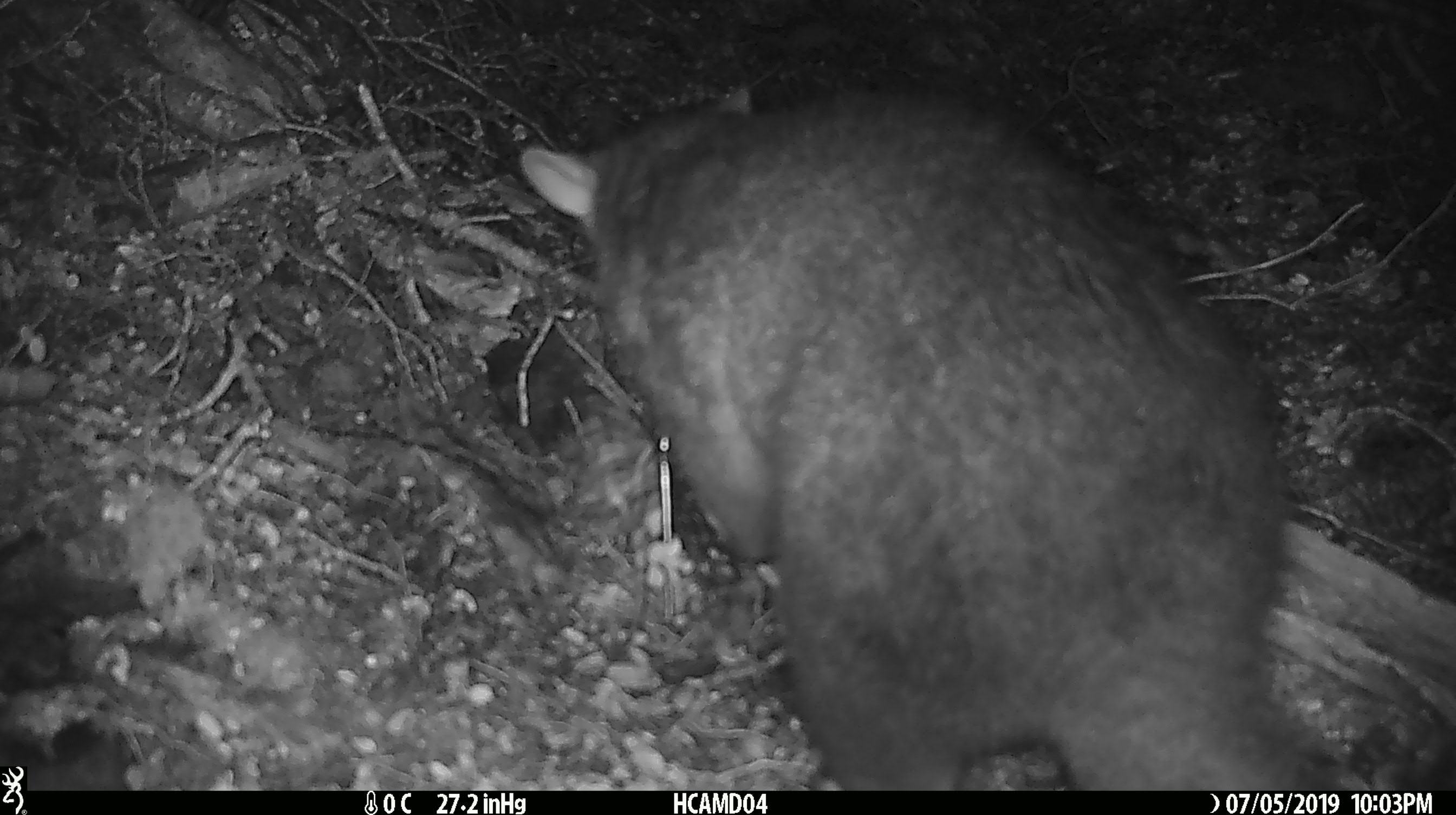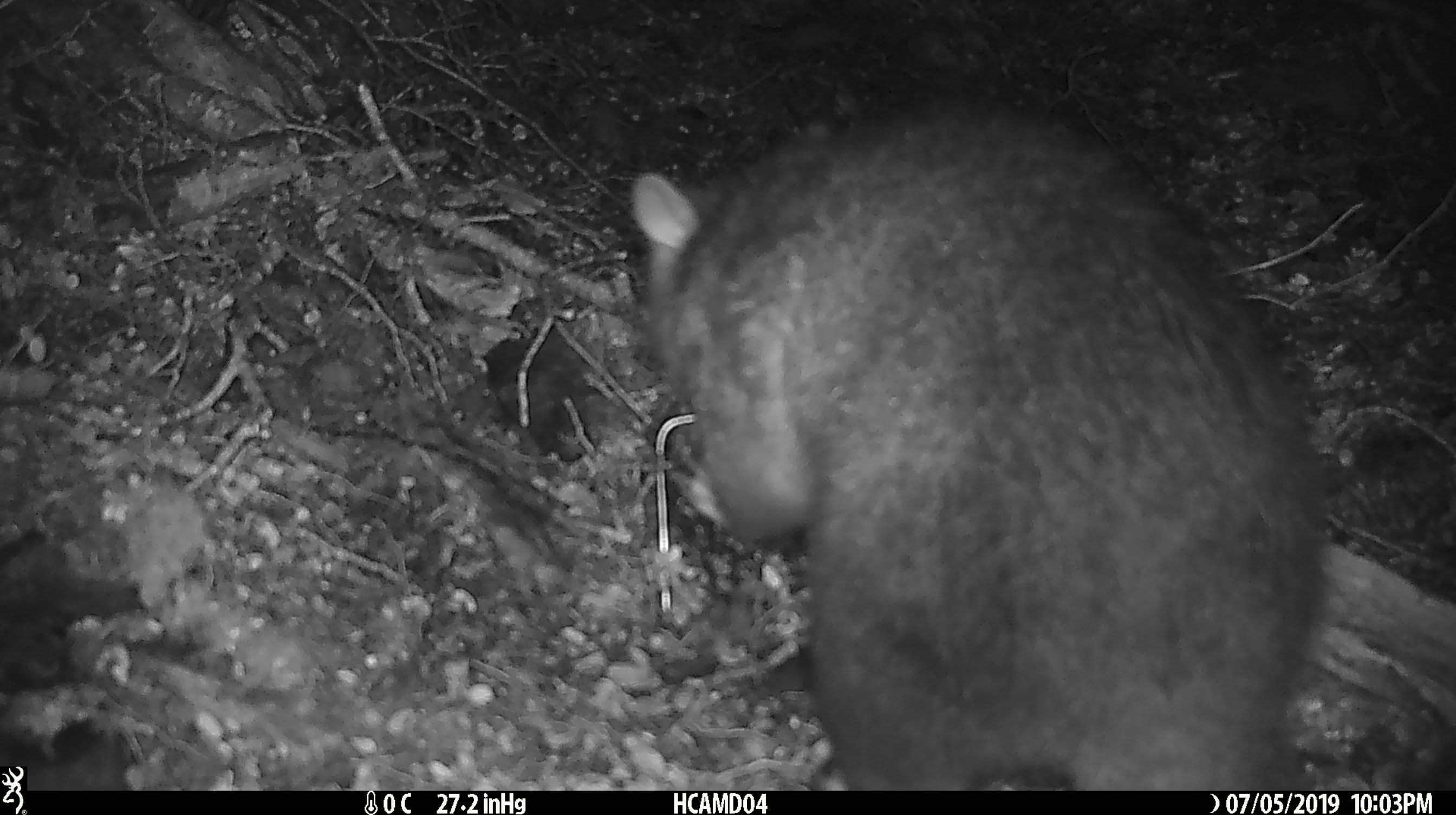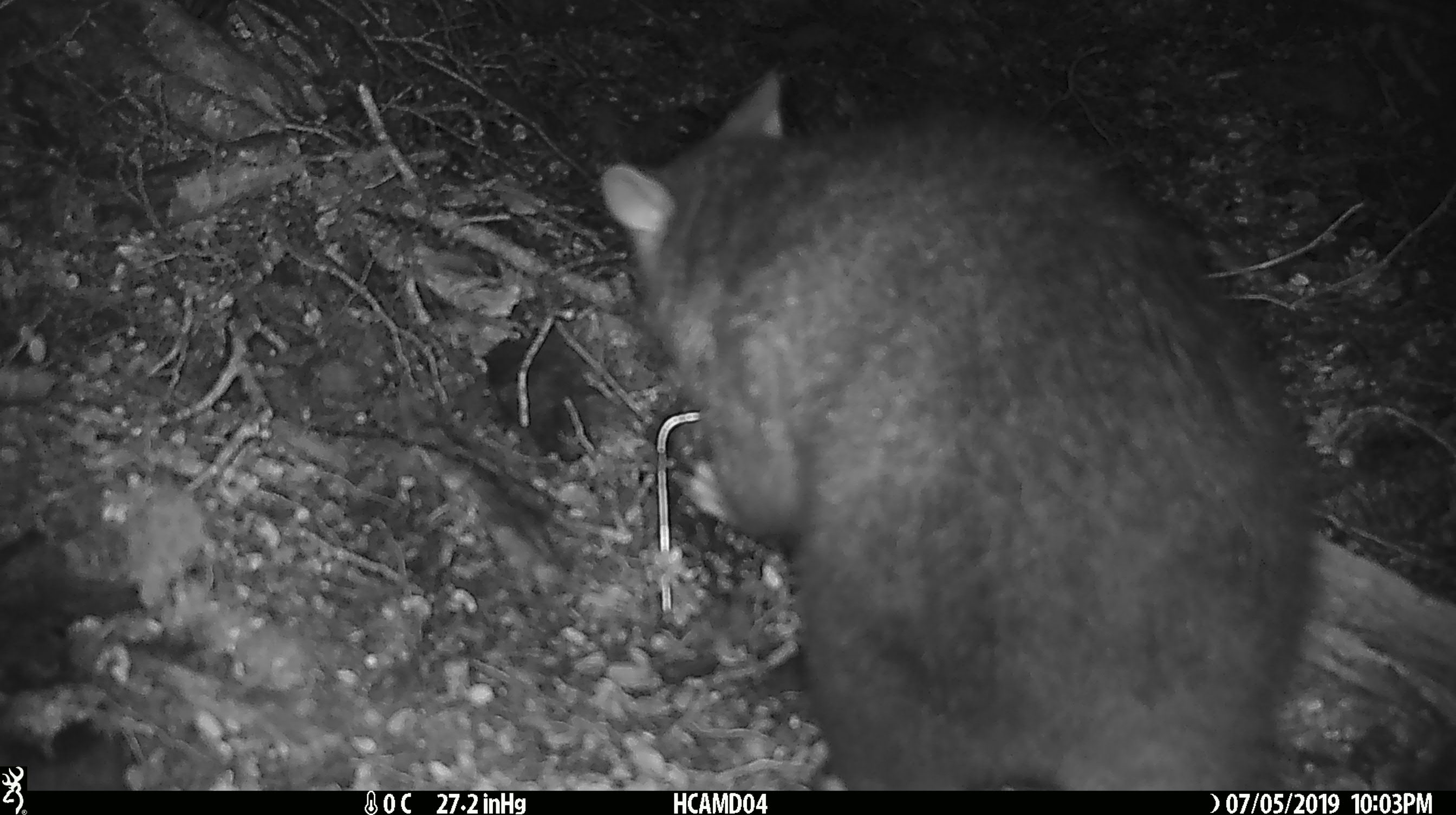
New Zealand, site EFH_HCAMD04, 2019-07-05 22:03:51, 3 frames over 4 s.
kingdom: Animalia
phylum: Chordata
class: Mammalia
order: Diprotodontia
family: Phalangeridae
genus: Trichosurus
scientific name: Trichosurus vulpecula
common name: common brushtail possum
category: possum